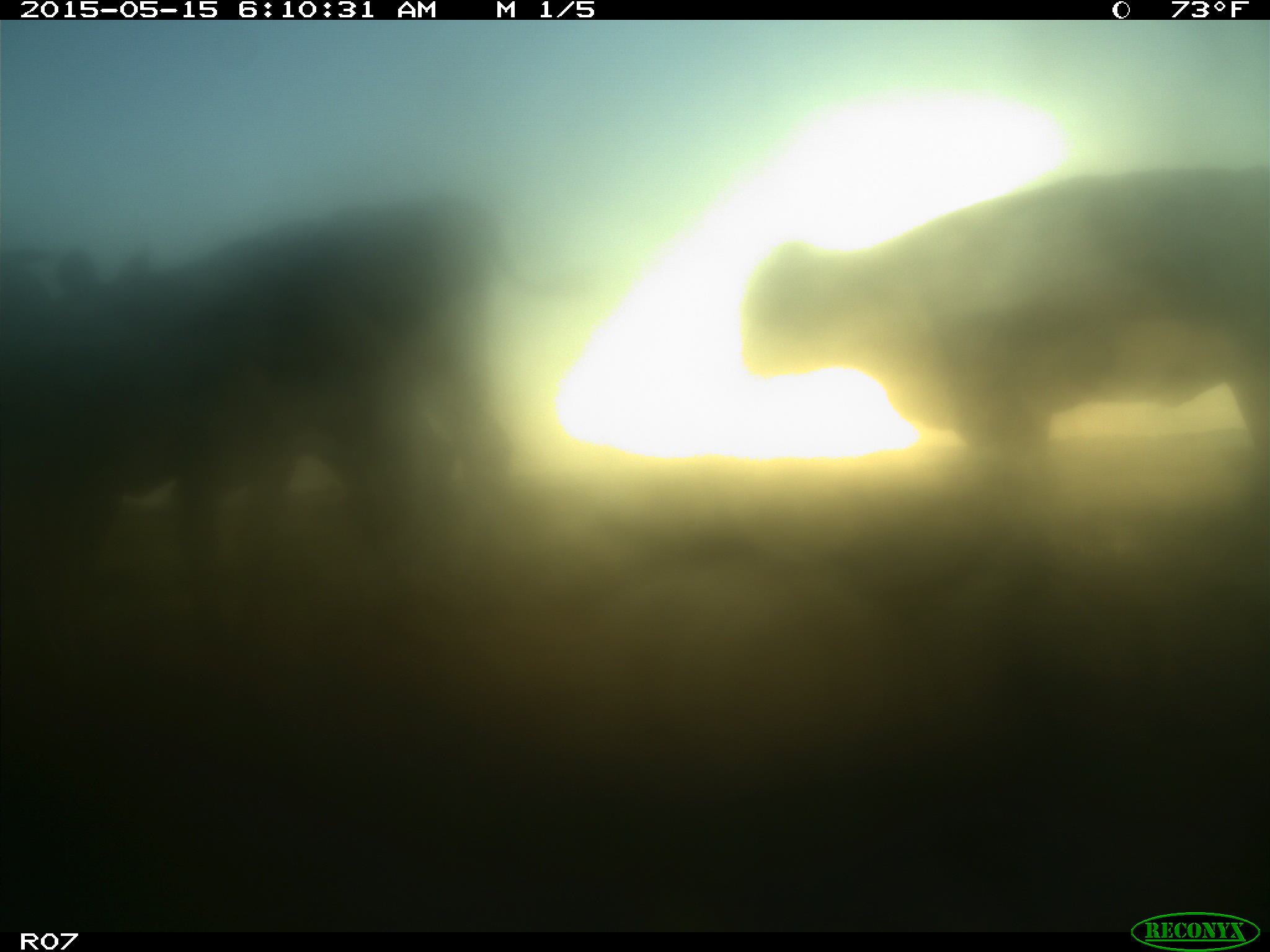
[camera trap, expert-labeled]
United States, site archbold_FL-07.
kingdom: Animalia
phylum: Chordata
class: Mammalia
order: Artiodactyla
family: Bovidae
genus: Bos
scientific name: Bos taurus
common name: domestic cow